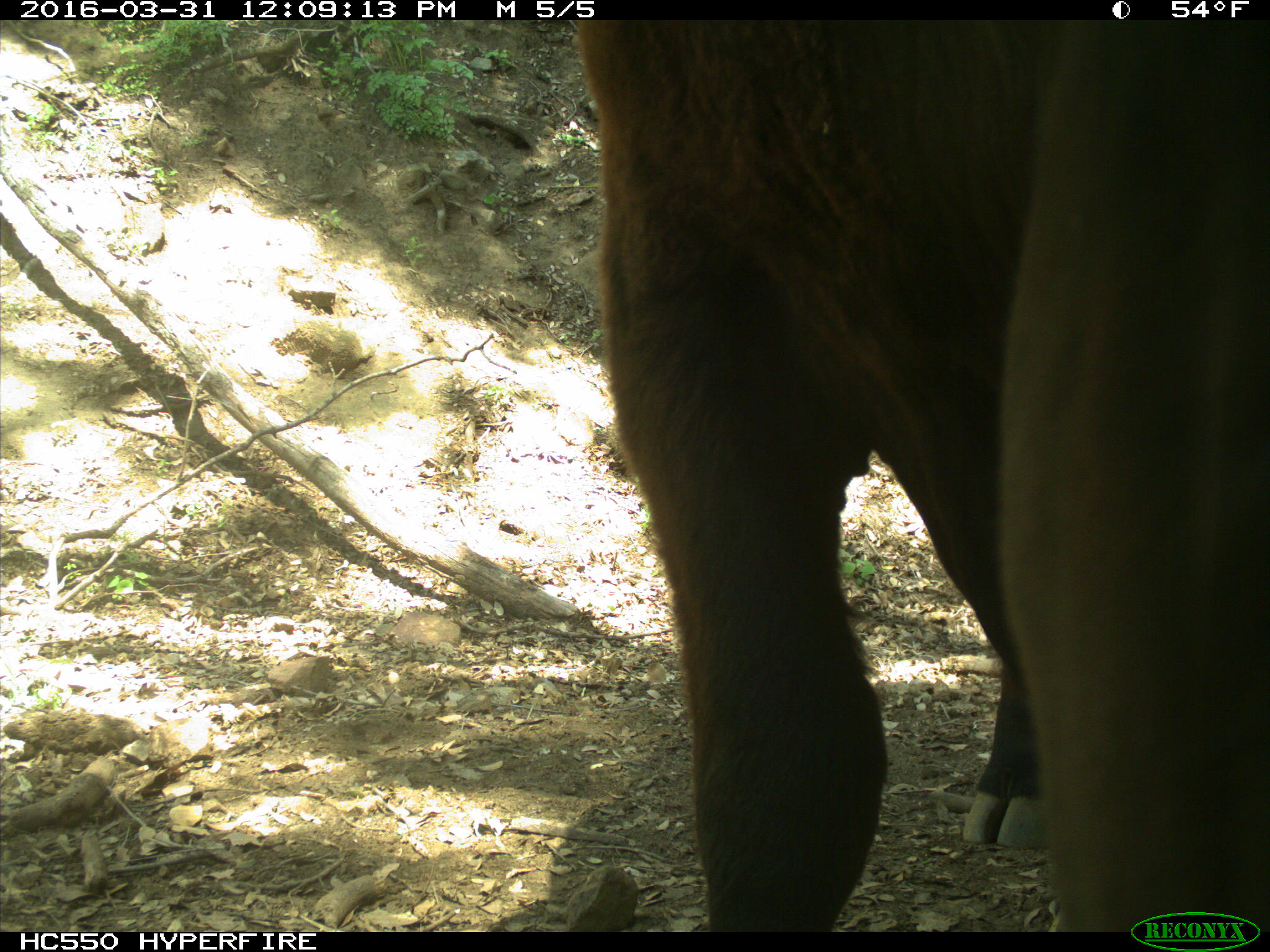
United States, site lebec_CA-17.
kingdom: Animalia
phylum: Chordata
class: Mammalia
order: Artiodactyla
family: Bovidae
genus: Bos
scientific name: Bos taurus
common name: domestic cow